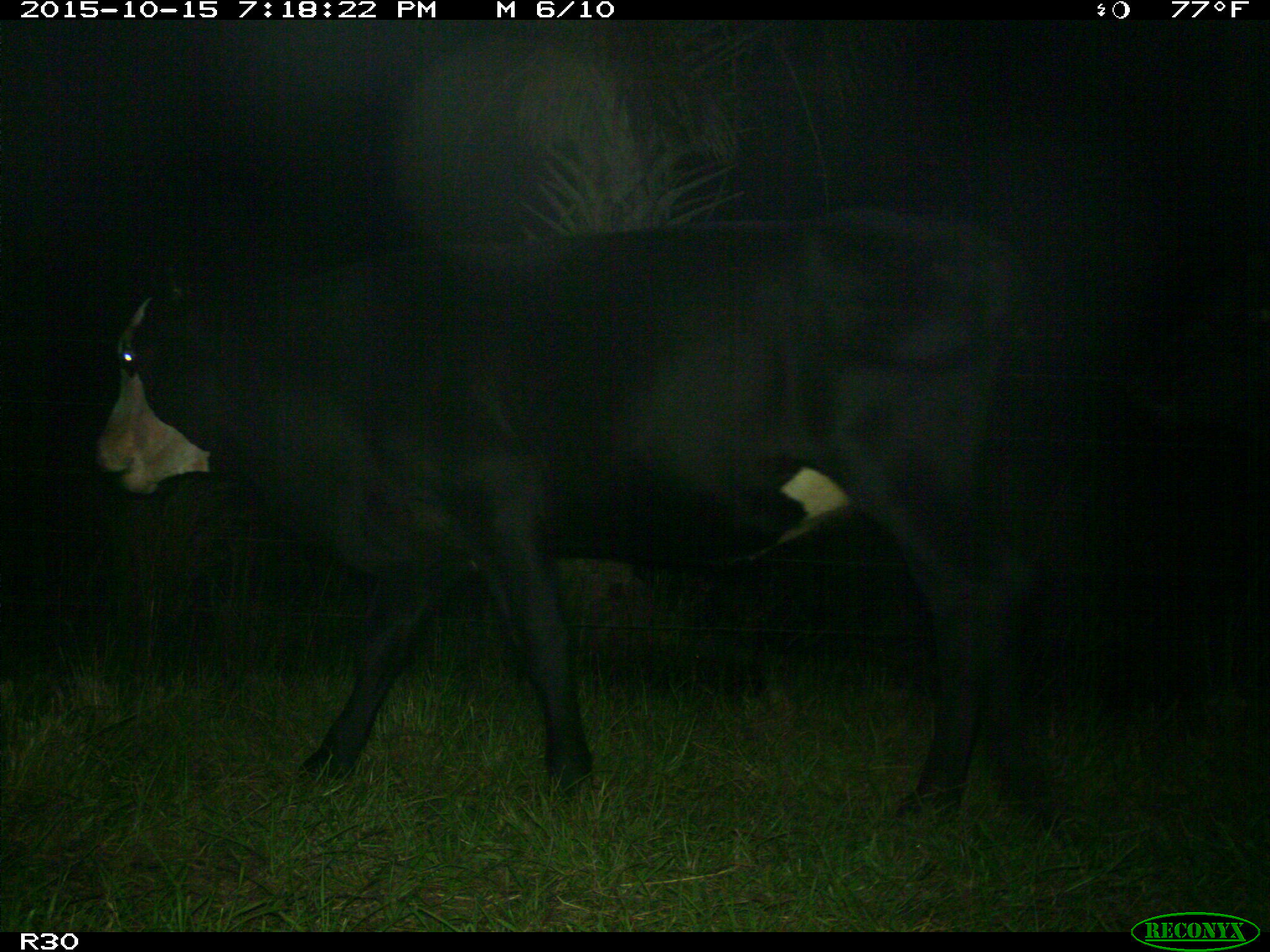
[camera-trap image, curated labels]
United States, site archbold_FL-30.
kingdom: Animalia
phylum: Chordata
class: Mammalia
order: Artiodactyla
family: Bovidae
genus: Bos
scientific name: Bos taurus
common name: domestic cow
Bos taurus (domestic cow).